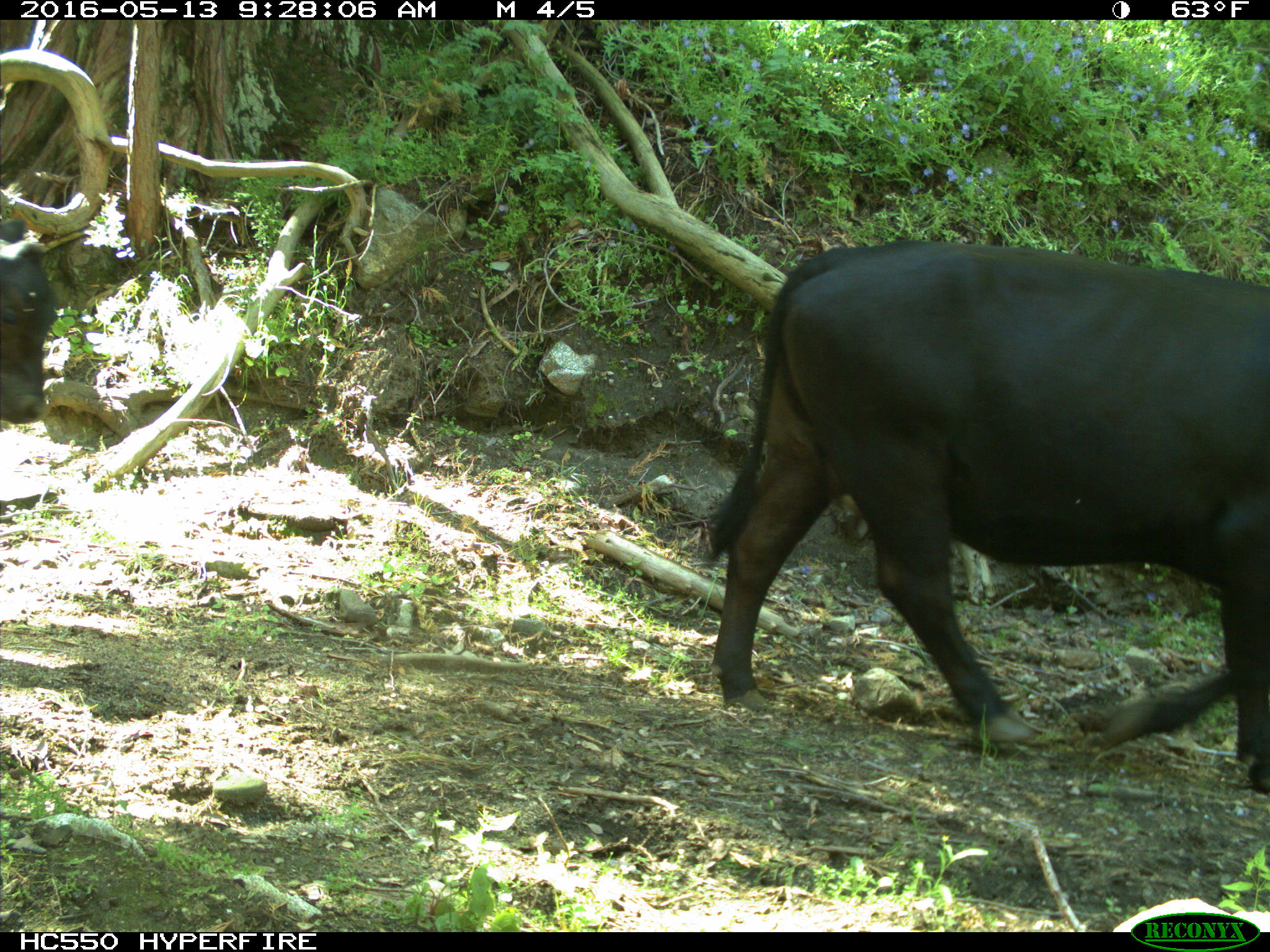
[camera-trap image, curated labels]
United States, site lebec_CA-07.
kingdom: Animalia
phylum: Chordata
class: Mammalia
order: Artiodactyla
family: Bovidae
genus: Bos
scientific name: Bos taurus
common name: domestic cow